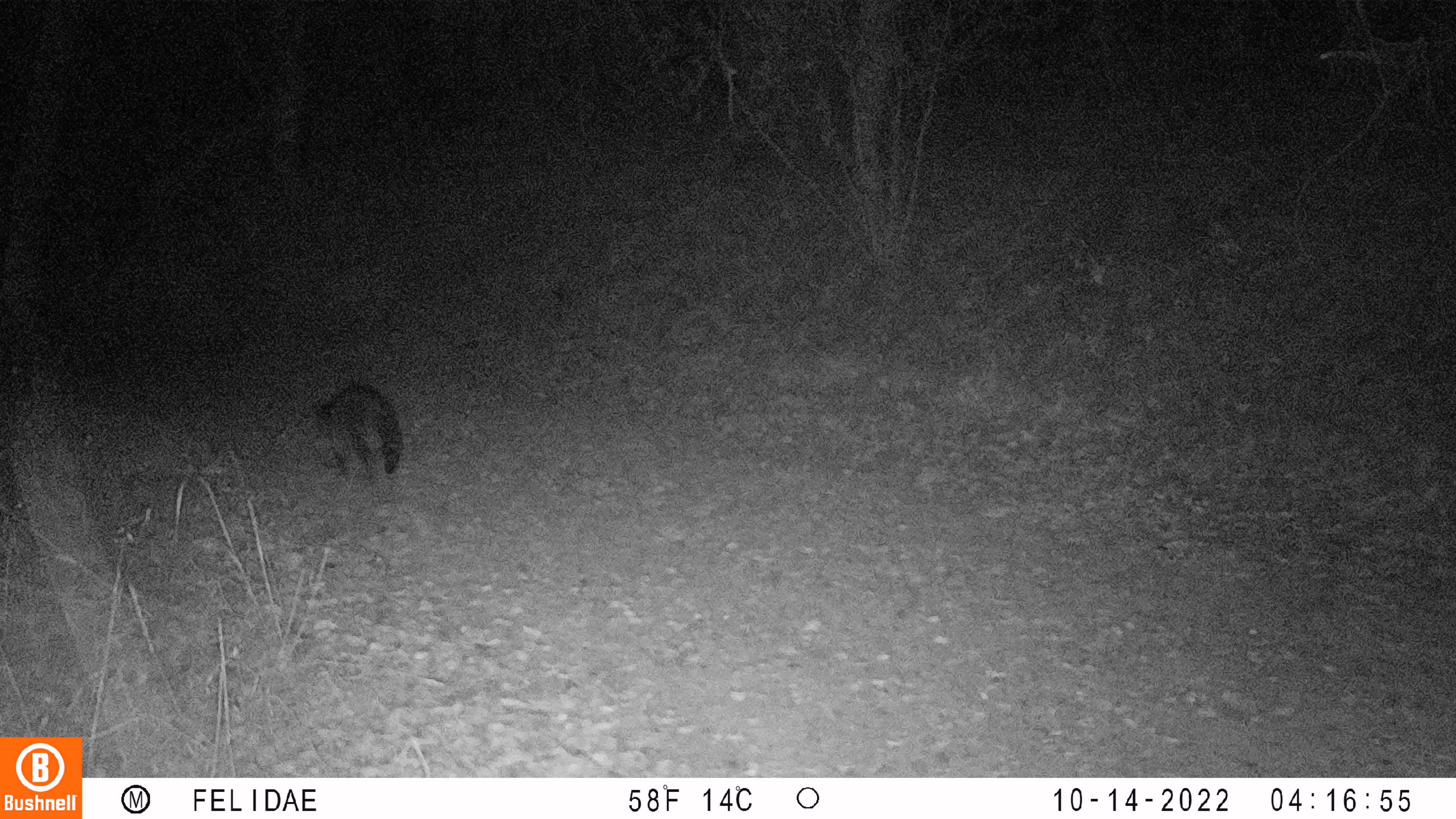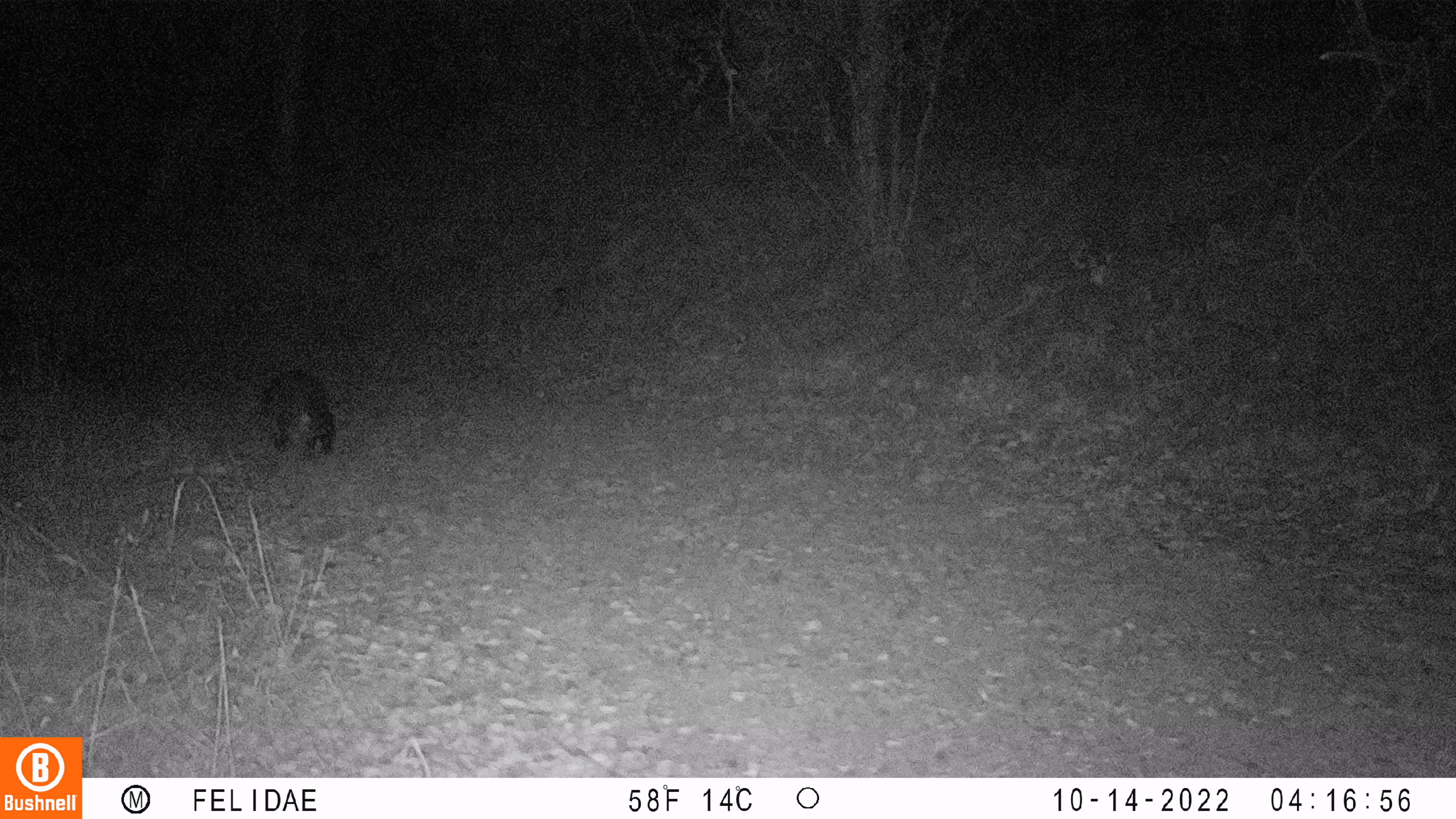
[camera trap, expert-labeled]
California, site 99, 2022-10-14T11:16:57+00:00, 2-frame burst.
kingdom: Animalia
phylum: Chordata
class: Mammalia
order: Carnivora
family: Procyonidae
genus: Procyon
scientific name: Procyon lotor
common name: raccoon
Raccoon (Procyon lotor).